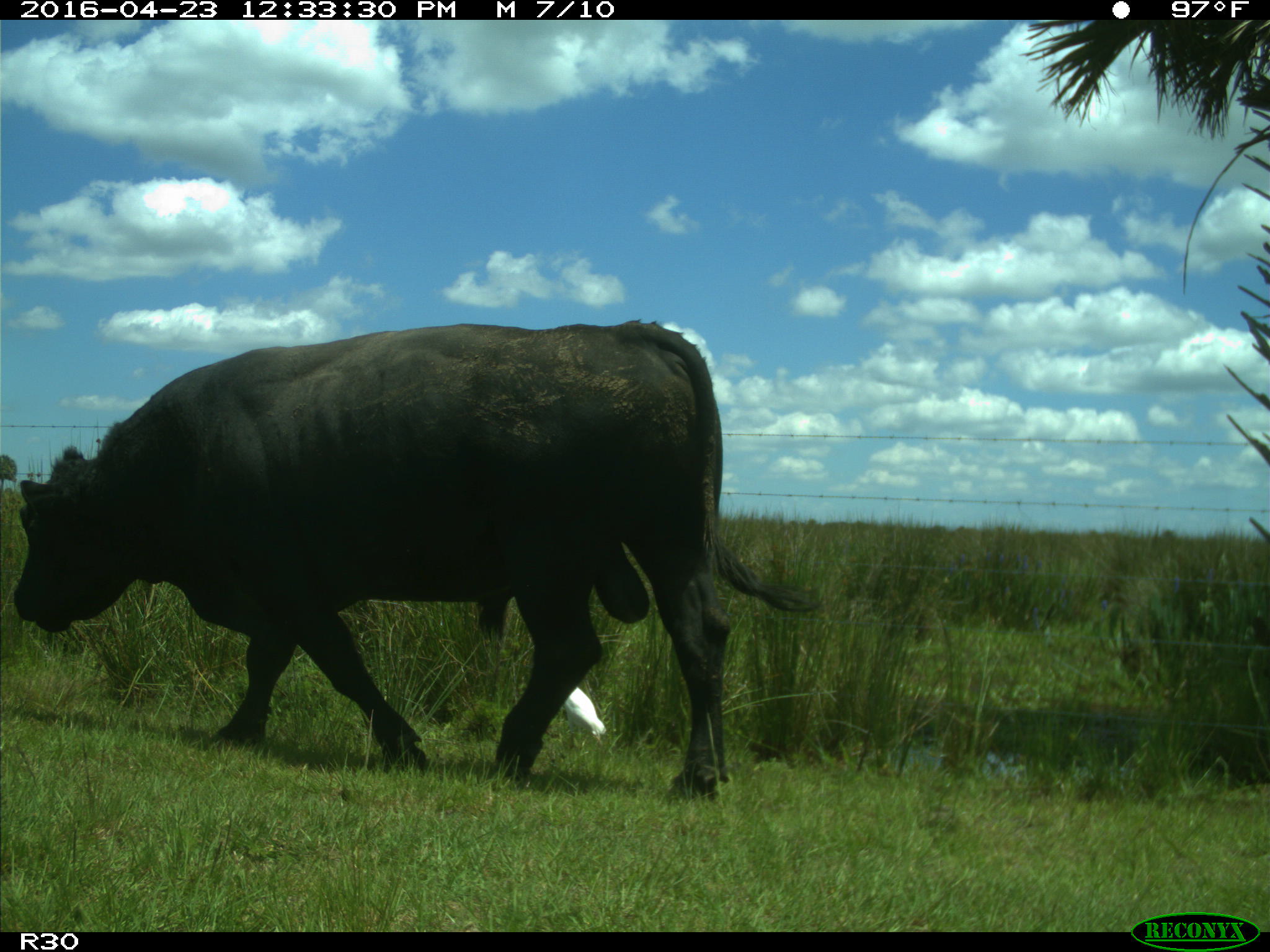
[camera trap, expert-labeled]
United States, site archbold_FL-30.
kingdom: Animalia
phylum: Chordata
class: Mammalia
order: Artiodactyla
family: Bovidae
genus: Bos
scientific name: Bos taurus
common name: domestic cow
Bos taurus (domestic cow).